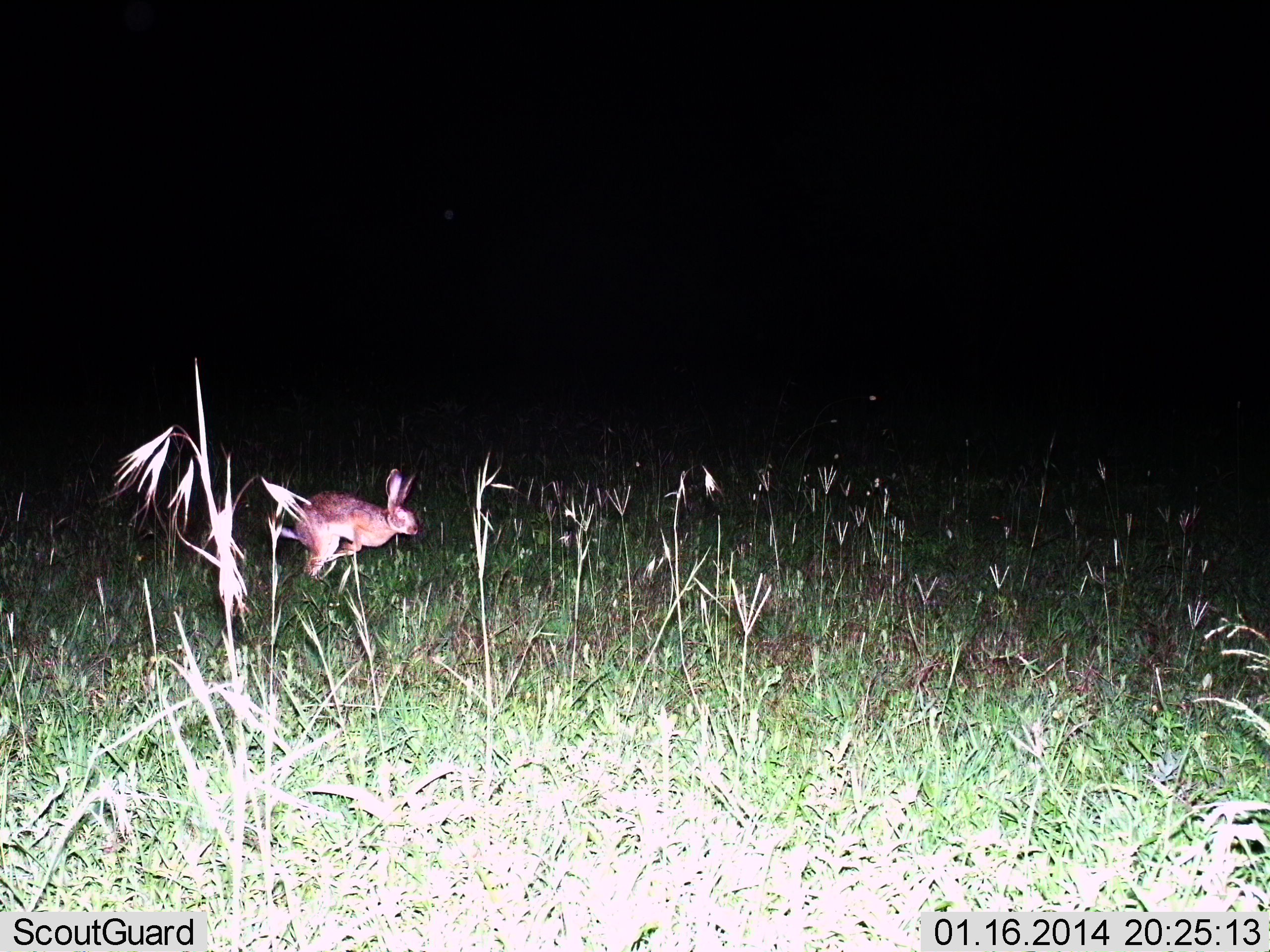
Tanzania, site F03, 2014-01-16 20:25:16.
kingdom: Animalia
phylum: Chordata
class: Mammalia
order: Lagomorpha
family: Leporidae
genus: Lepus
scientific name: Lepus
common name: hare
Hare (Lepus), count 1. Behavior (volunteer vote fractions): standing 30%, resting 0%, moving 80%, interacting 0%. Young present (vote fraction): 0%. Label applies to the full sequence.